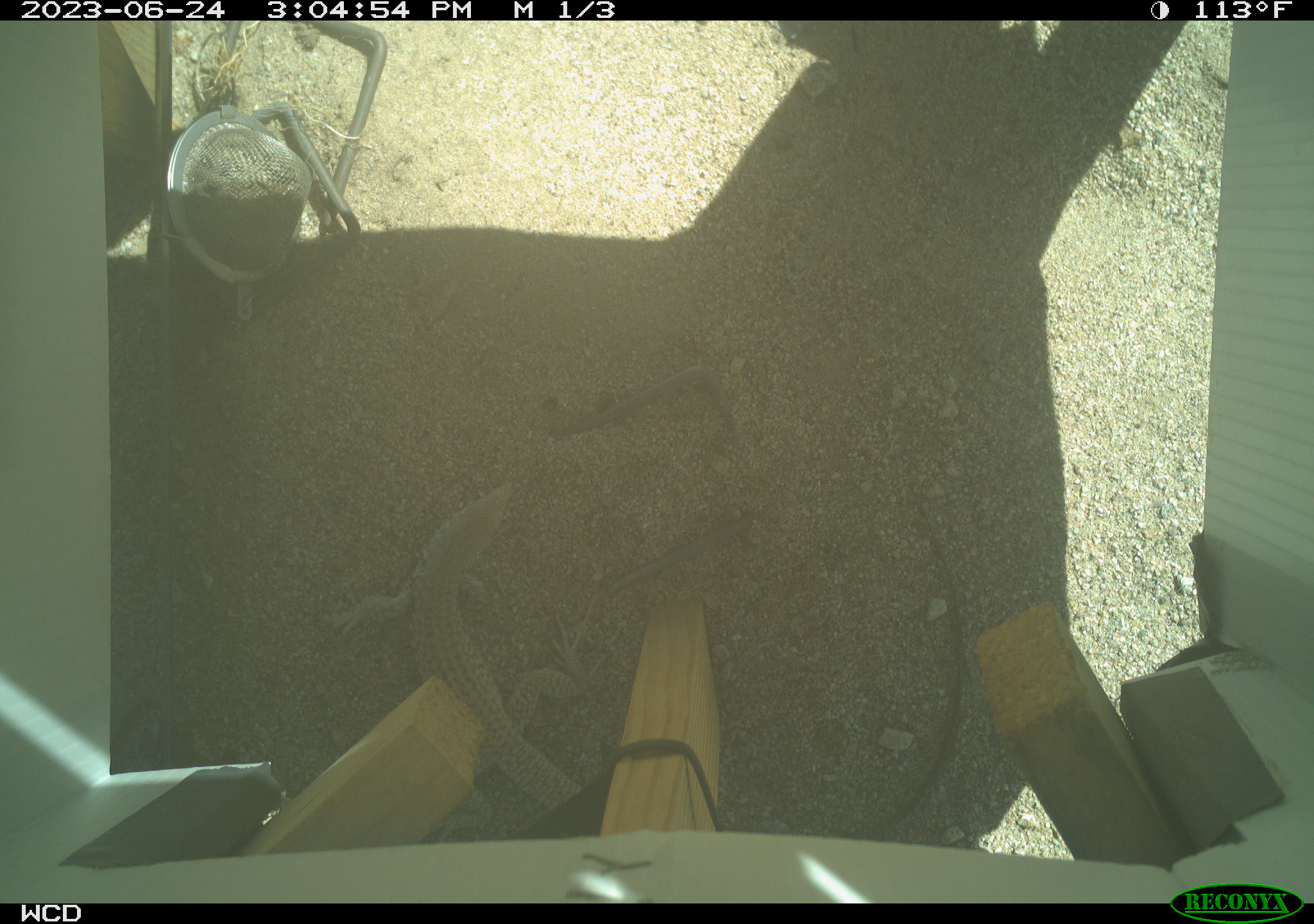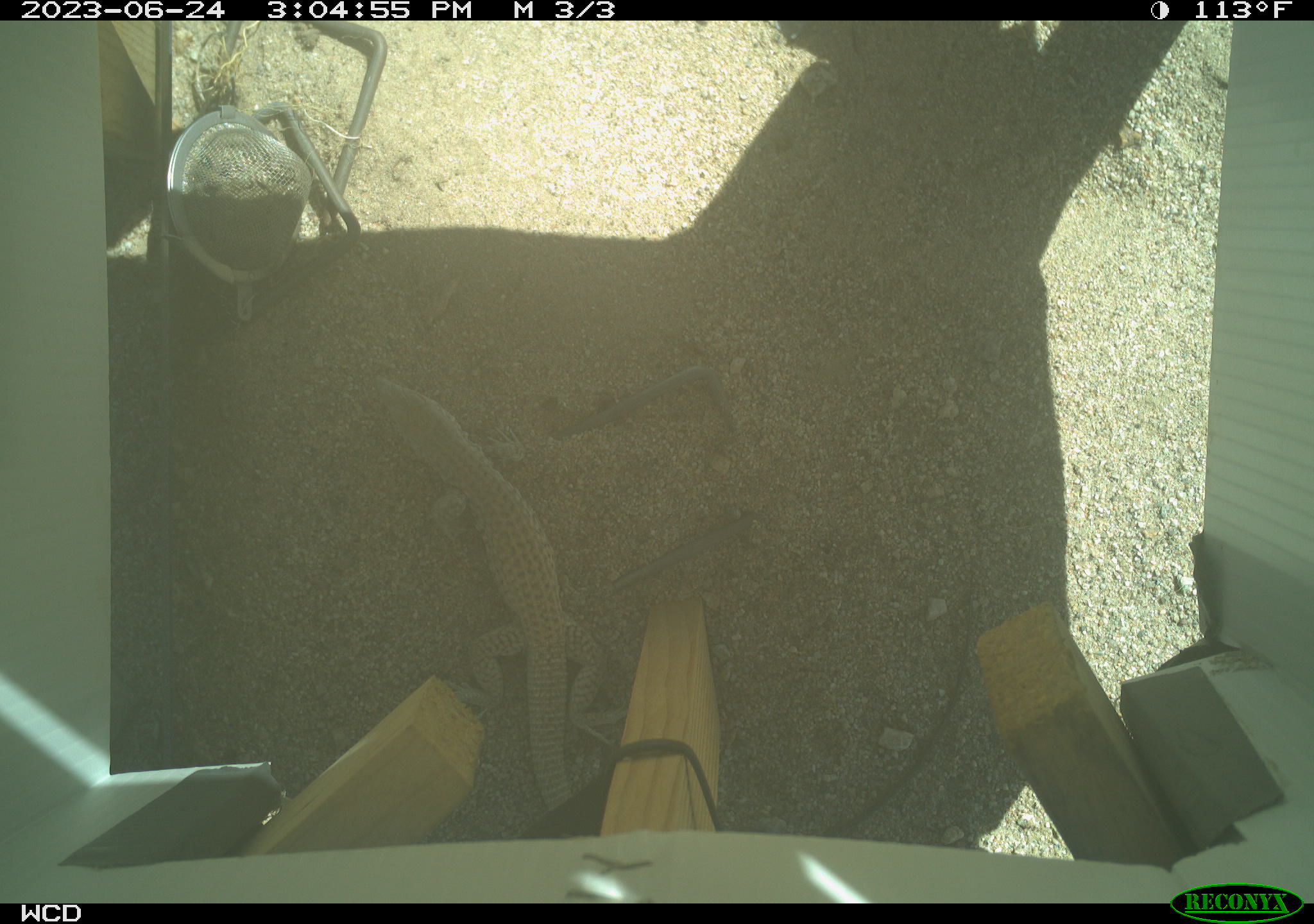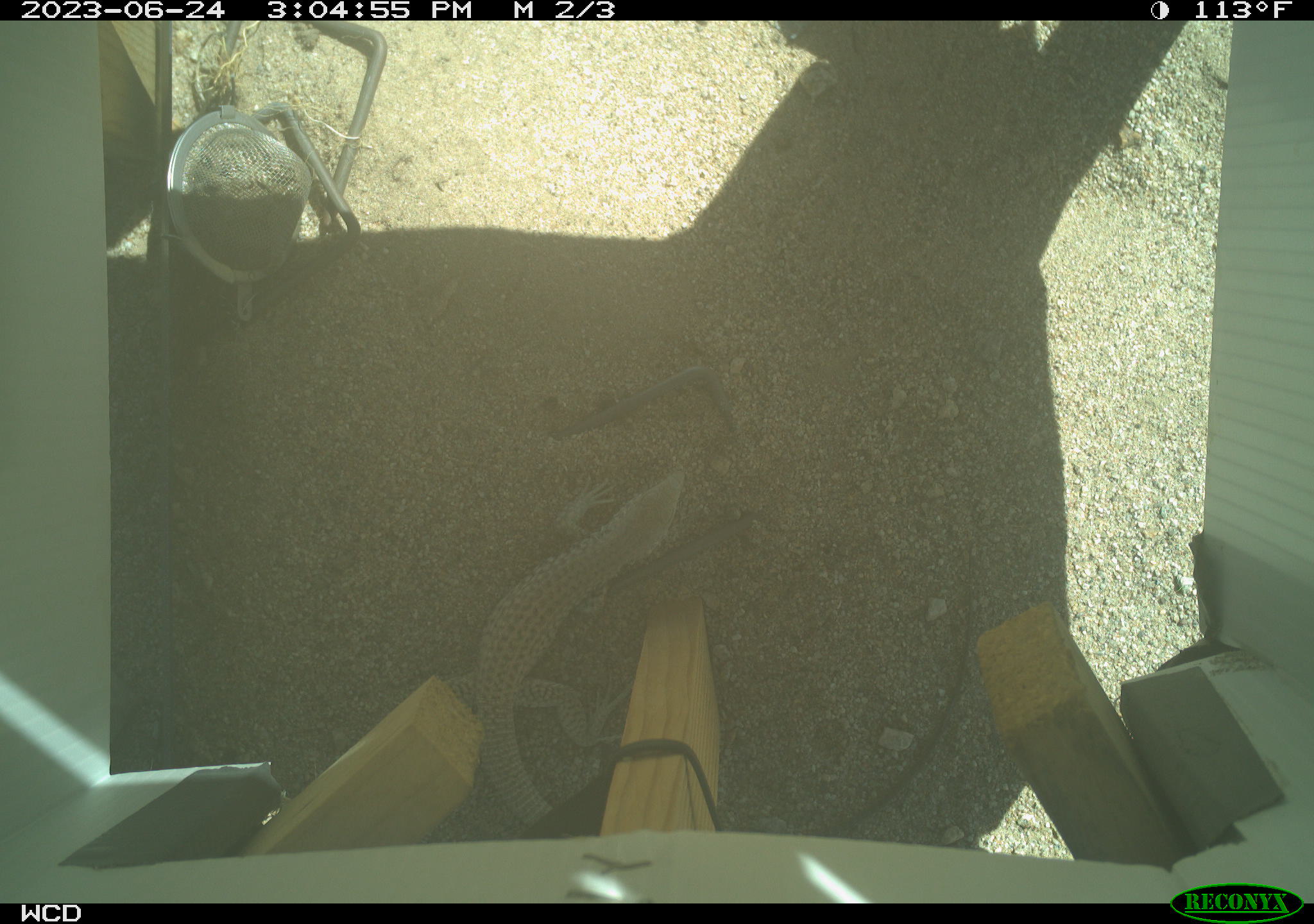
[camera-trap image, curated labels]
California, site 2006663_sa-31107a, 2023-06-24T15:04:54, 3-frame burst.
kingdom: Animalia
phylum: Chordata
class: Reptilia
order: Squamata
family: Teiidae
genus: Aspidoscelis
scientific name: Aspidoscelis tigris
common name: western whiptail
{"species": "western whiptail (Aspidoscelis tigris)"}